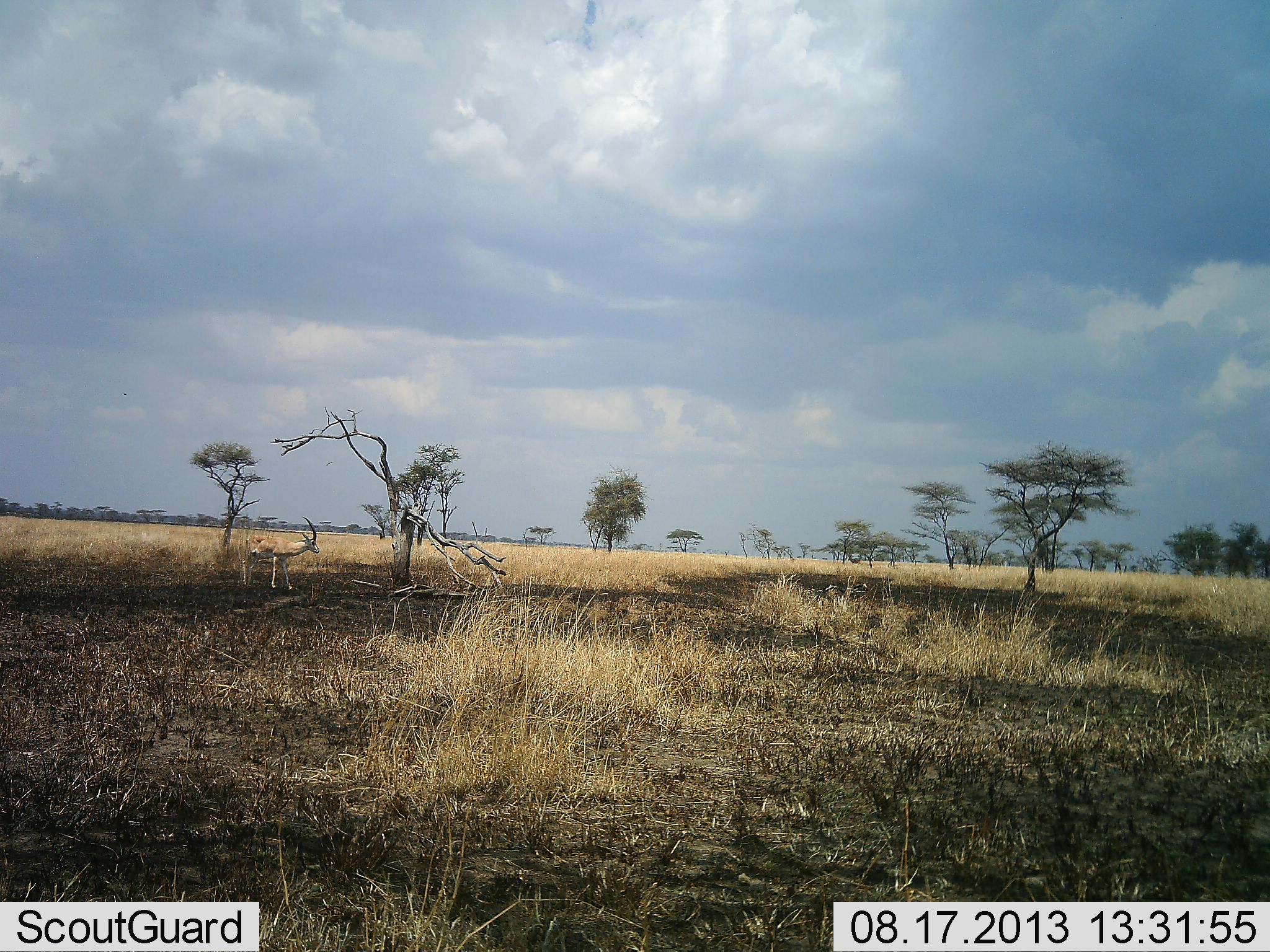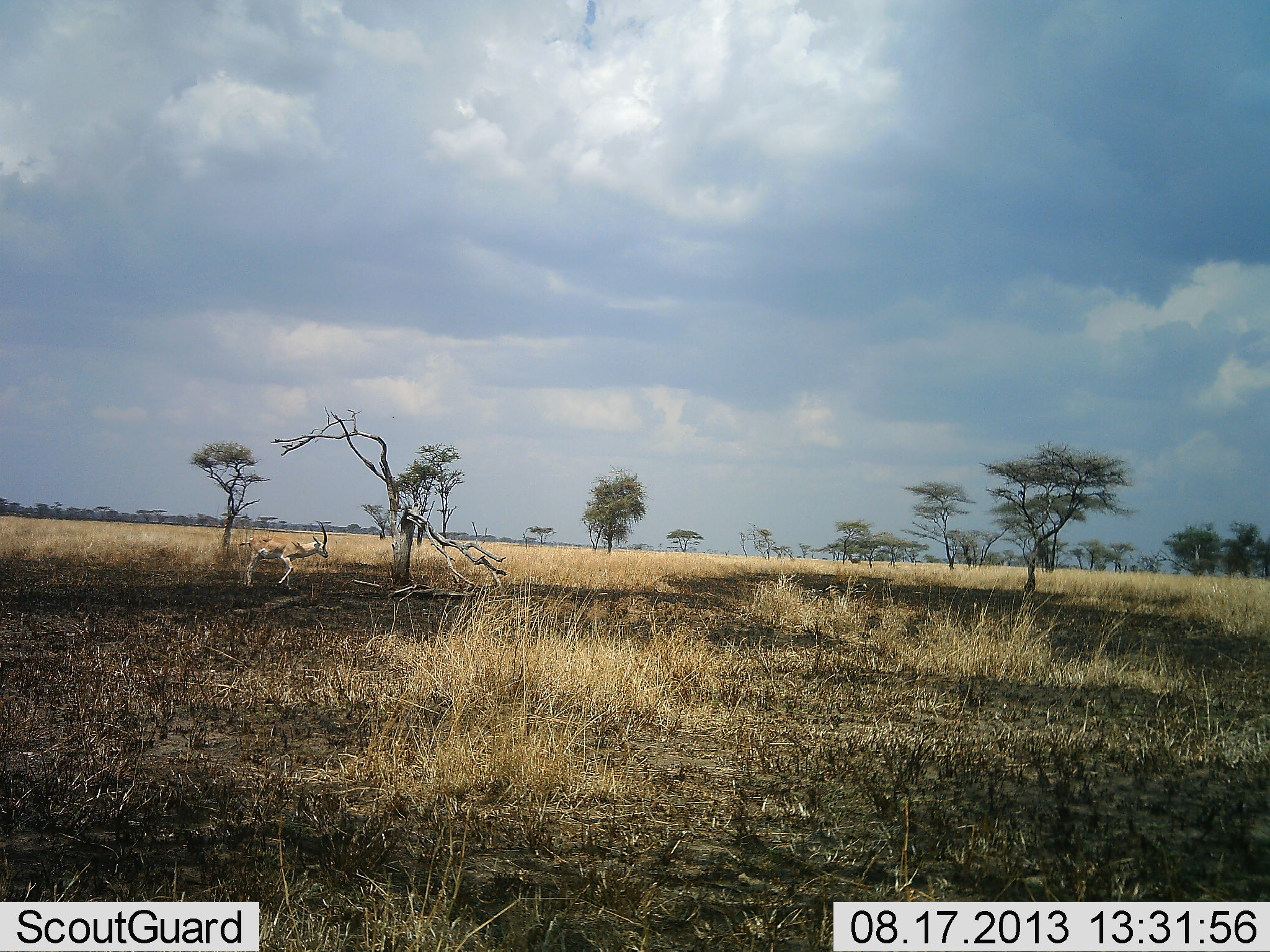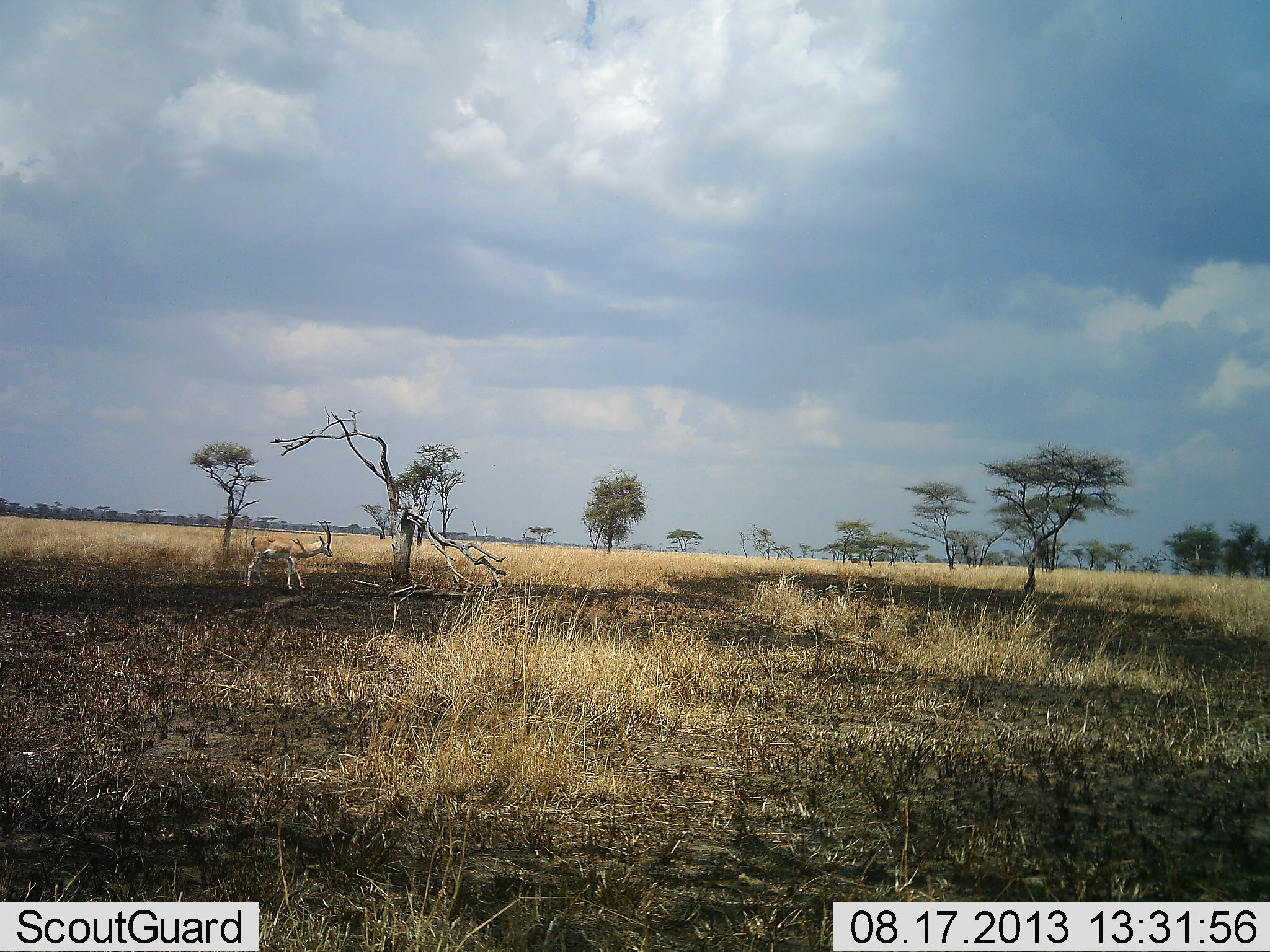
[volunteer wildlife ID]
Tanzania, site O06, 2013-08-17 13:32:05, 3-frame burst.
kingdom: Animalia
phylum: Chordata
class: Mammalia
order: Artiodactyla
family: Bovidae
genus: Nanger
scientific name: Nanger granti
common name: grant's gazelle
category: gazellegrants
Gazellegrants (grant's gazelle) (Nanger granti), count 1. Behavior (volunteer vote fractions): standing 17%, resting 0%, moving 78%, interacting 0%. Young present (vote fraction): 0%. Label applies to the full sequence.